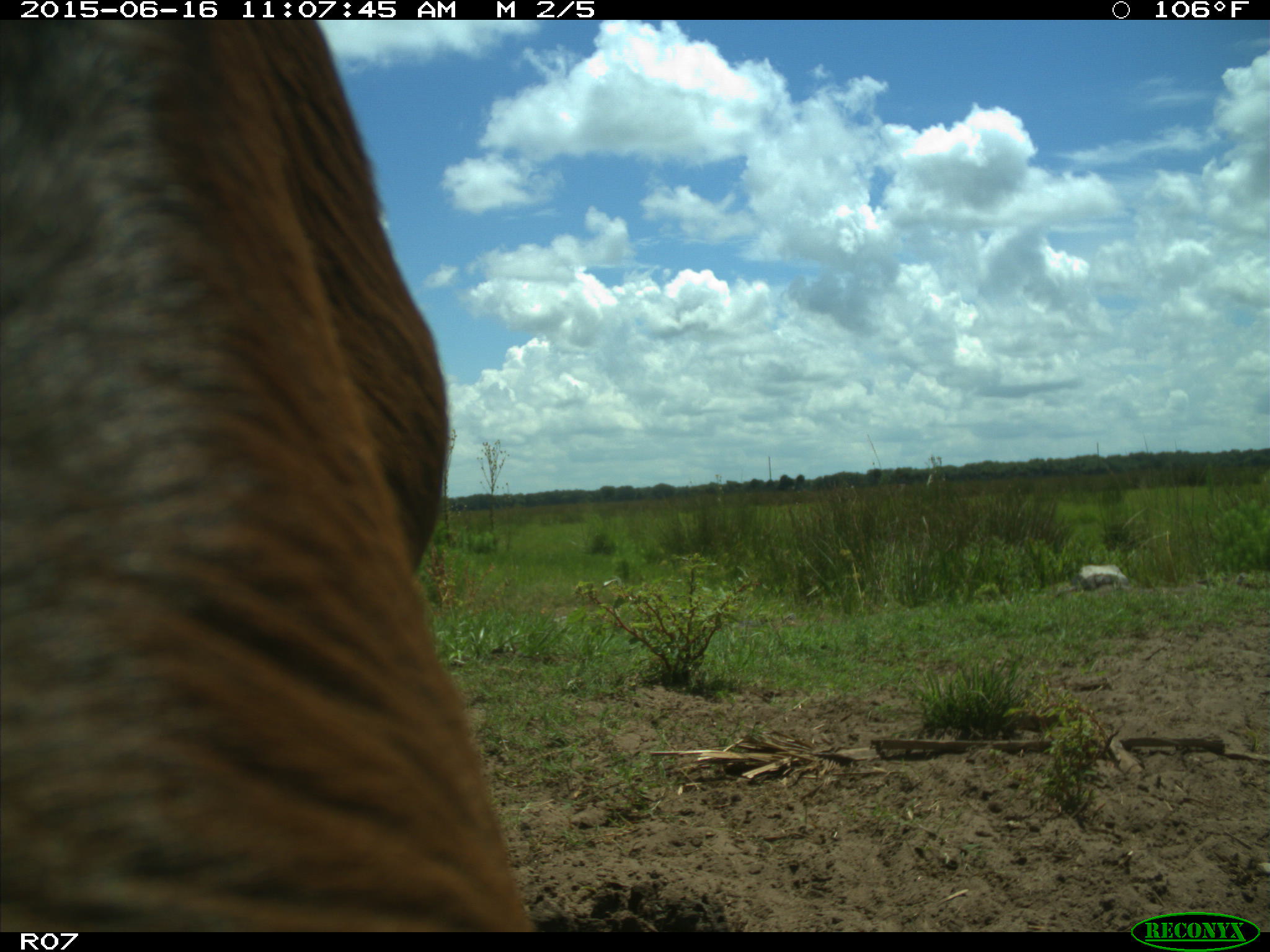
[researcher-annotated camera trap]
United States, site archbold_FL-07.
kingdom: Animalia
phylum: Chordata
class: Mammalia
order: Artiodactyla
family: Bovidae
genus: Bos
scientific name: Bos taurus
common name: domestic cow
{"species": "Bos taurus (domestic cow)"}